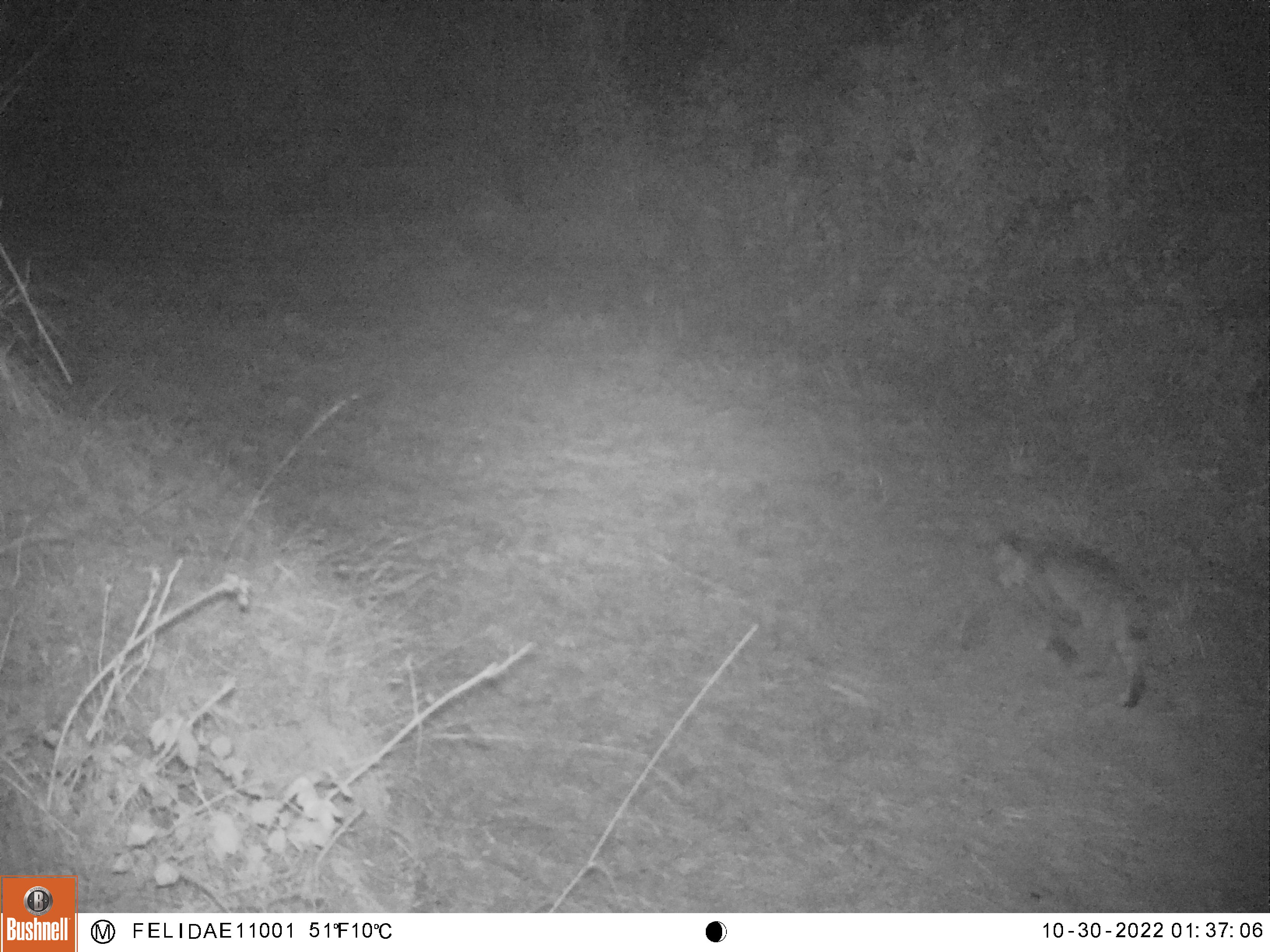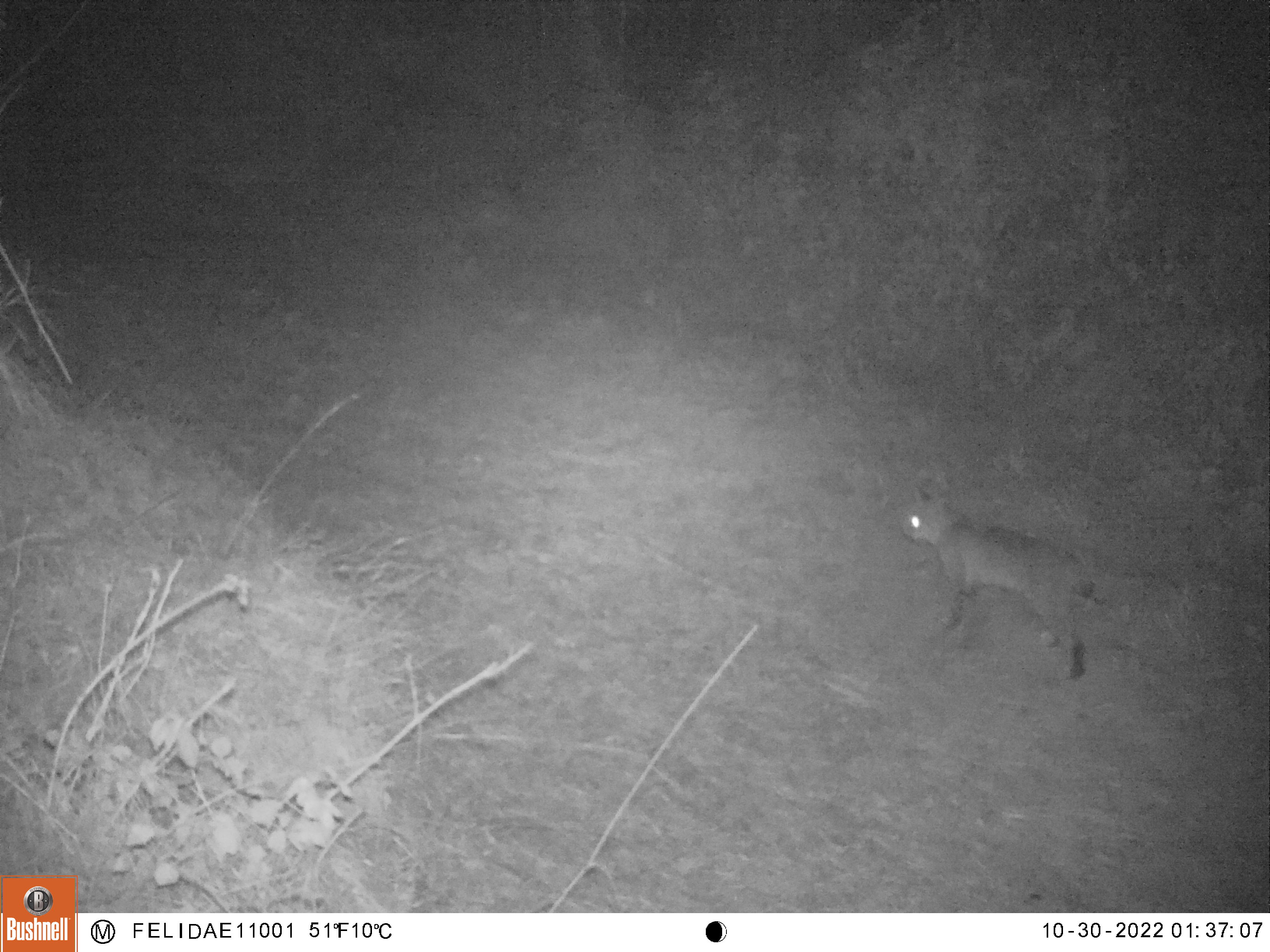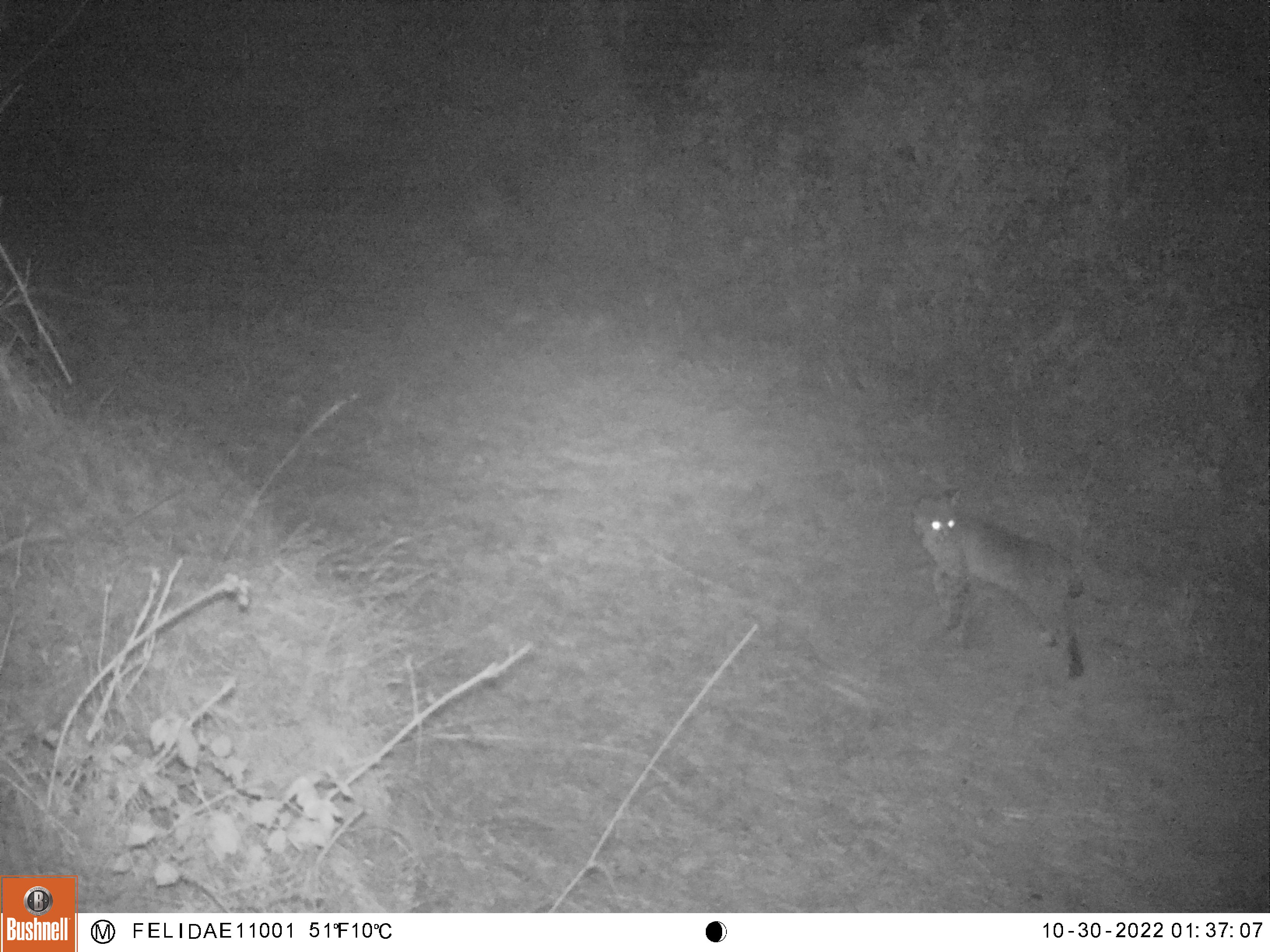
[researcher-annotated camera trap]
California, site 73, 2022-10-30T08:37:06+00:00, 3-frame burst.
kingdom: Animalia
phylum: Chordata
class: Mammalia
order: Carnivora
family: Felidae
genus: Lynx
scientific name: Lynx rufus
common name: bobcat